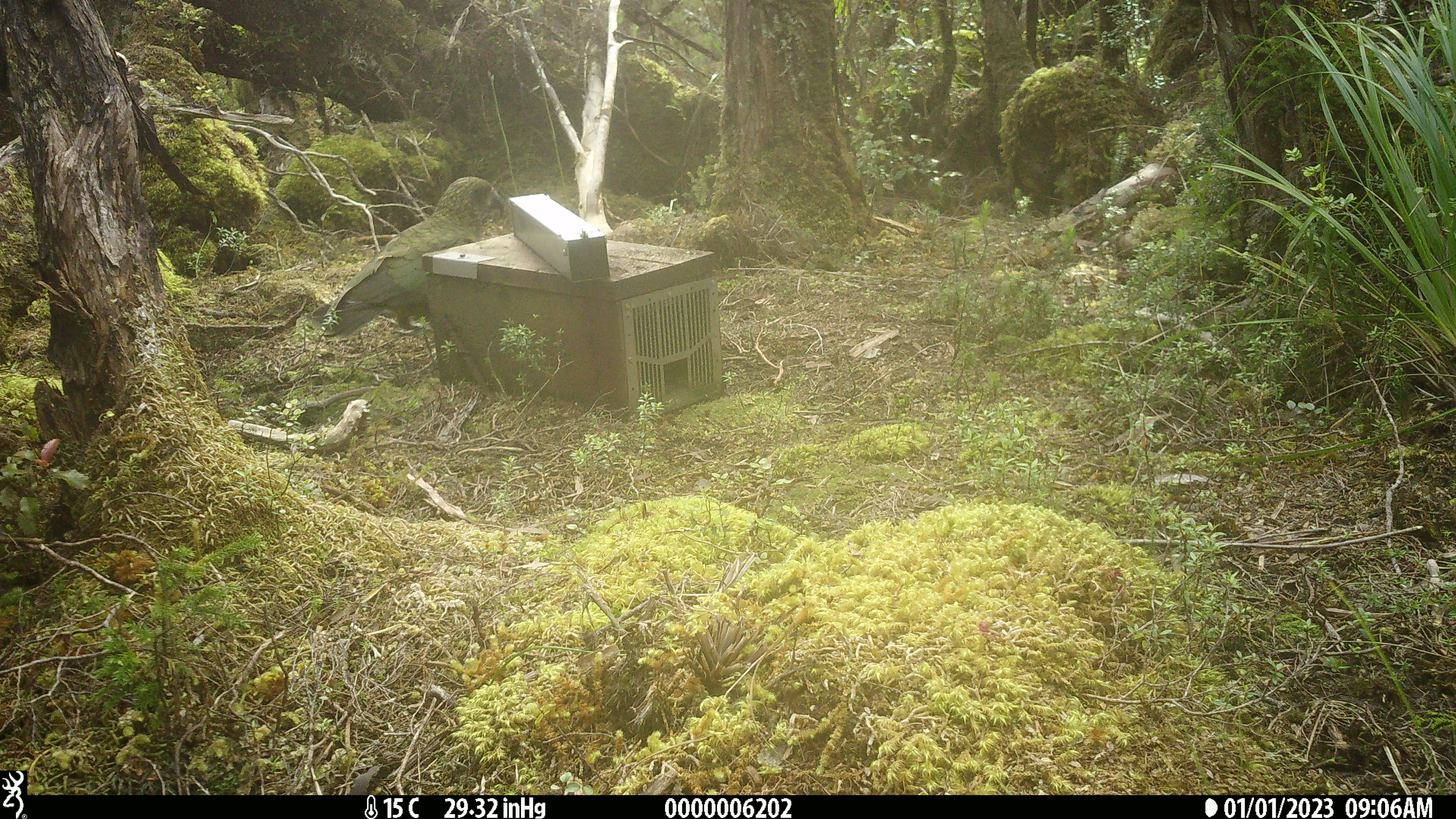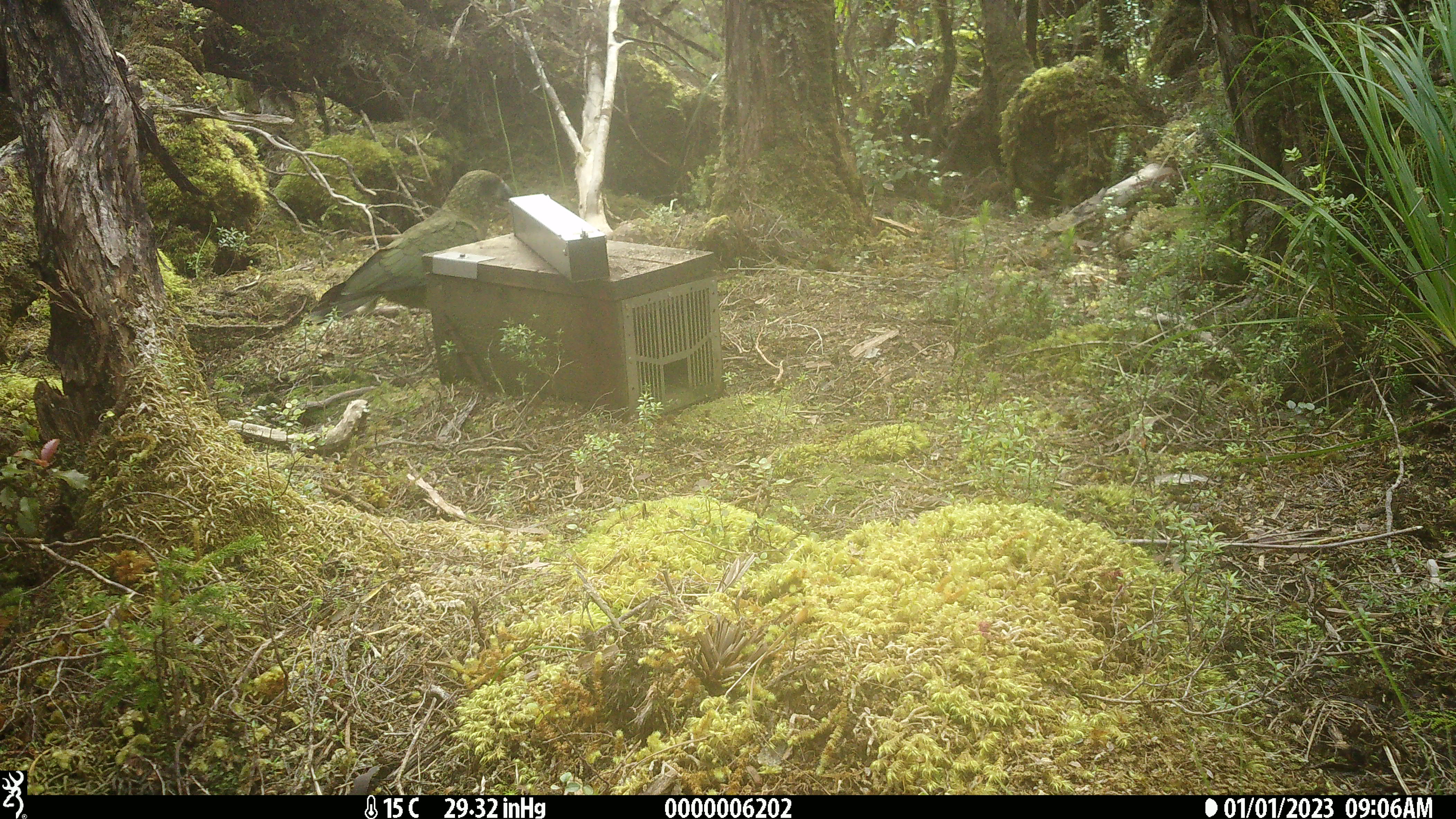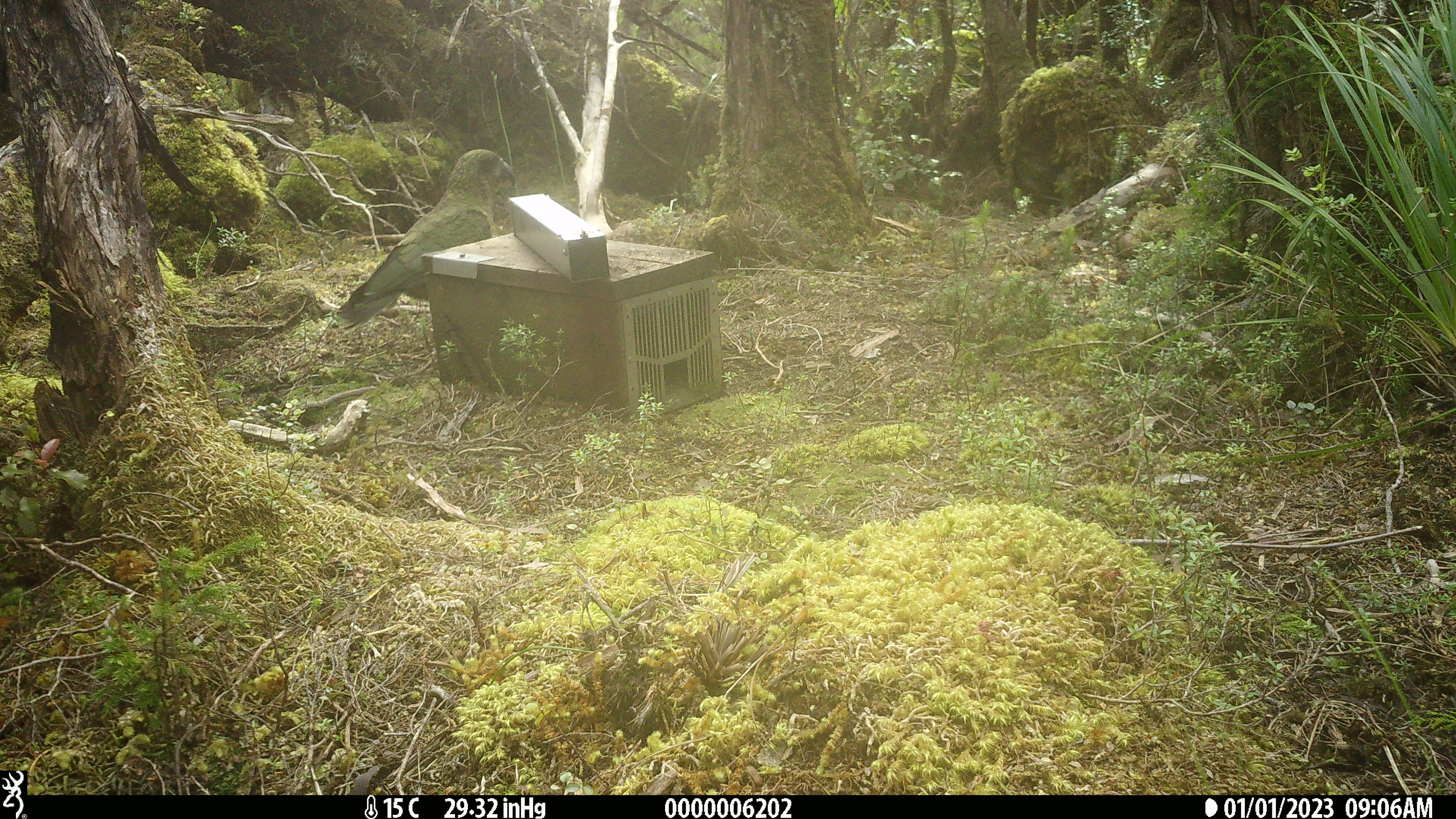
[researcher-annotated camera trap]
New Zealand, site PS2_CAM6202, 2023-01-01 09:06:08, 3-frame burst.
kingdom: Animalia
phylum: Chordata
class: Aves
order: Psittaciformes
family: Strigopidae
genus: Nestor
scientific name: Nestor notabilis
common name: kea